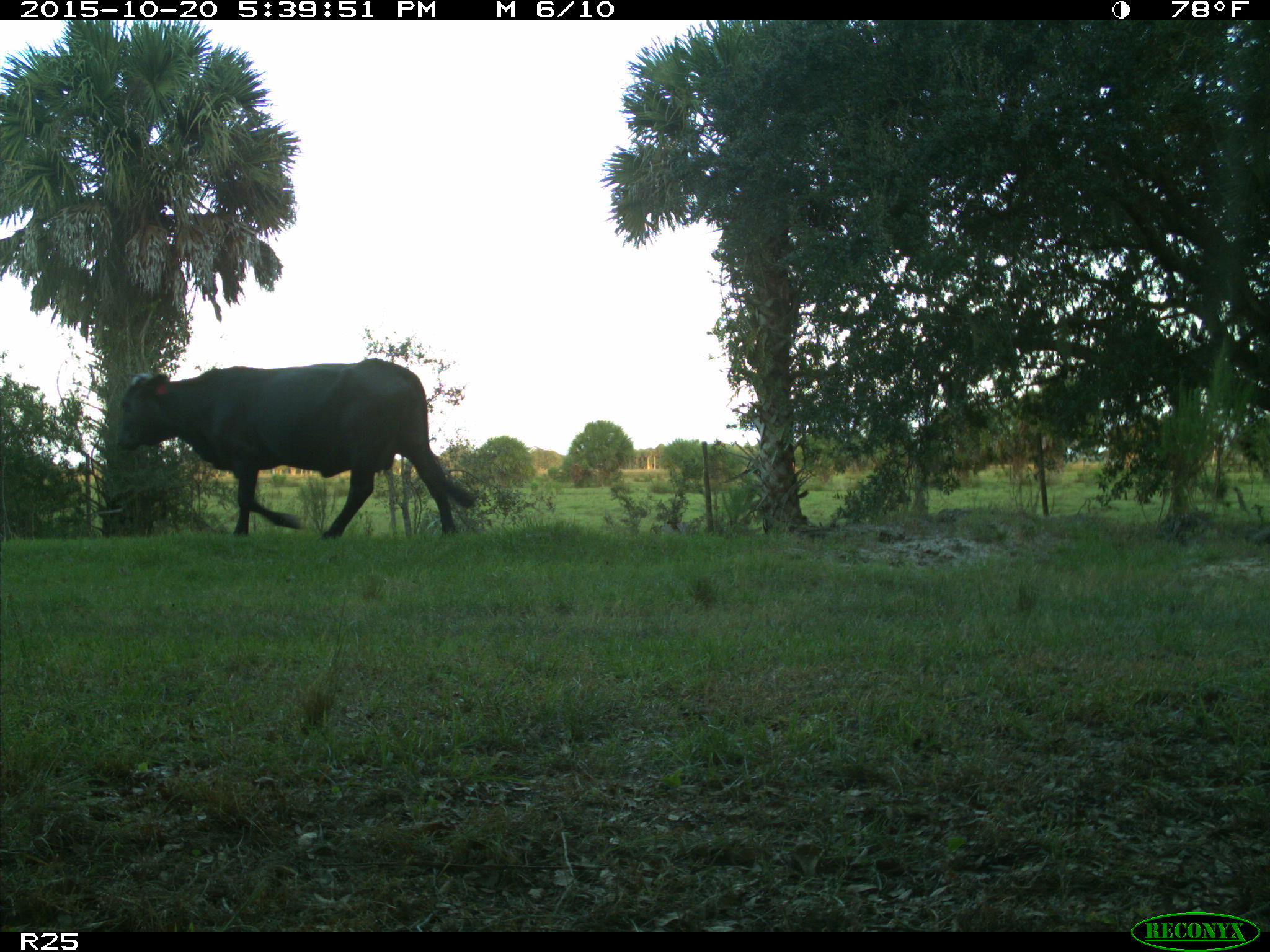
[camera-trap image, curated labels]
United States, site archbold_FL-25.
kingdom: Animalia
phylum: Chordata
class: Mammalia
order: Artiodactyla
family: Bovidae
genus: Bos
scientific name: Bos taurus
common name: domestic cow